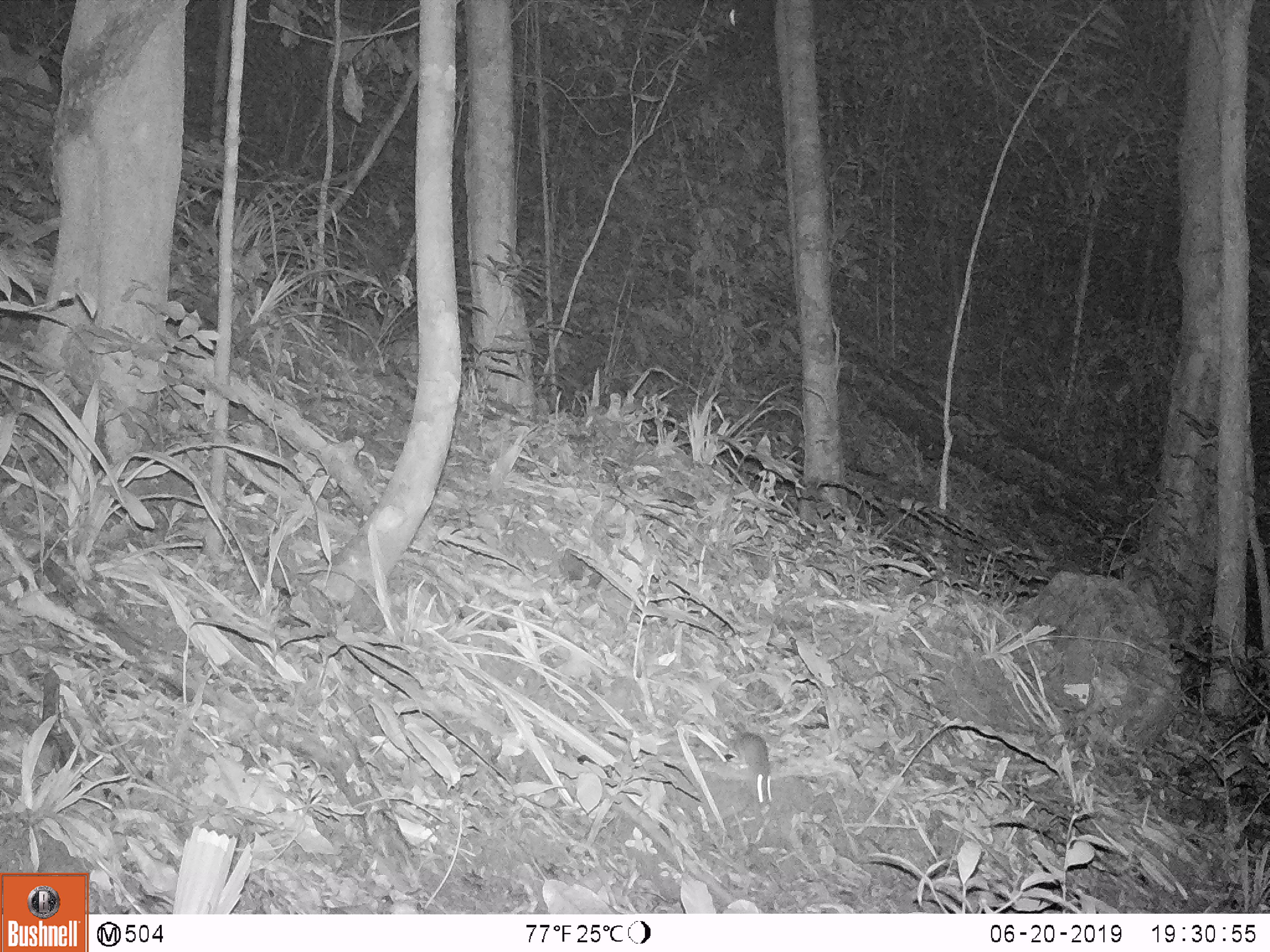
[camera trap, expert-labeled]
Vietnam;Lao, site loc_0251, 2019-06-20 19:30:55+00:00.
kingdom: Animalia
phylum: Chordata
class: Mammalia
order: Rodentia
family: Muridae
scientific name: Muridae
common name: old-world mice and rats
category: unidentified murid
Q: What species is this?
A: Unidentified murid (old-world mice and rats) (Muridae).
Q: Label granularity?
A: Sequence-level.